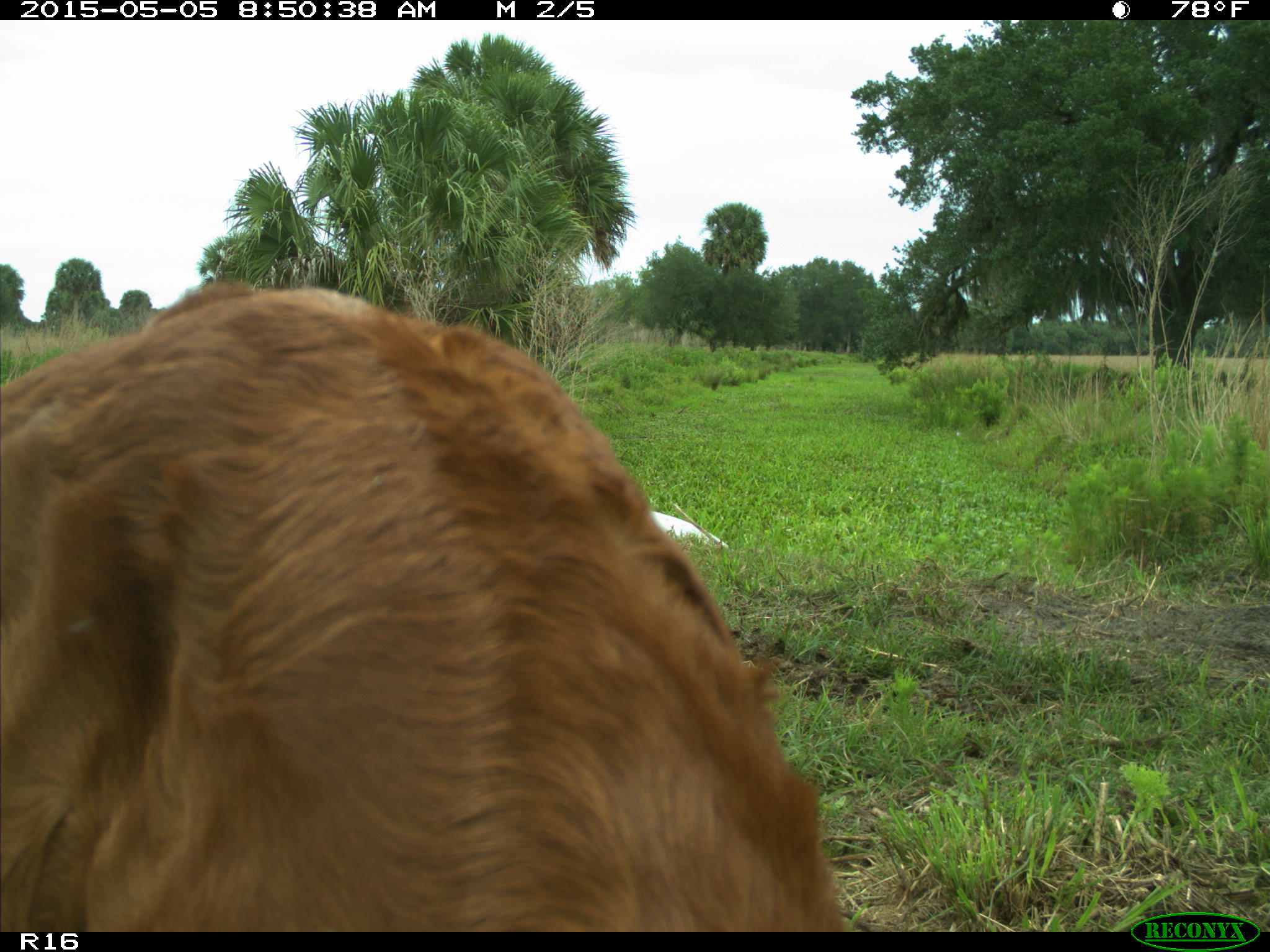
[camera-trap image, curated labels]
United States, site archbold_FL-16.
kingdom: Animalia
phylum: Chordata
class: Mammalia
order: Artiodactyla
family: Bovidae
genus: Bos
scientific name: Bos taurus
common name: domestic cow